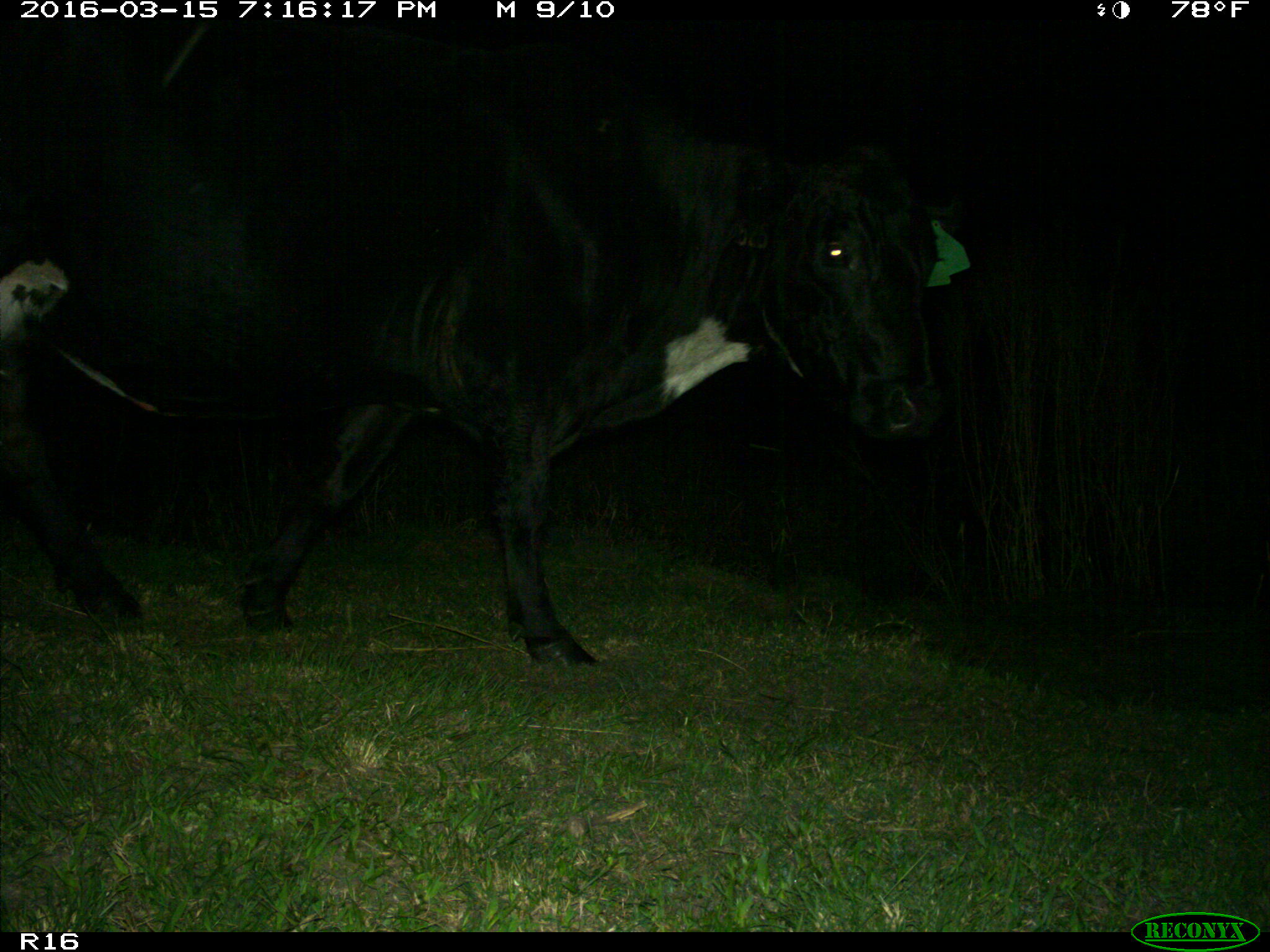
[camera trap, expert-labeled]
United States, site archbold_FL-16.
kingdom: Animalia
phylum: Chordata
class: Mammalia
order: Artiodactyla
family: Bovidae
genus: Bos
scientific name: Bos taurus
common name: domestic cow